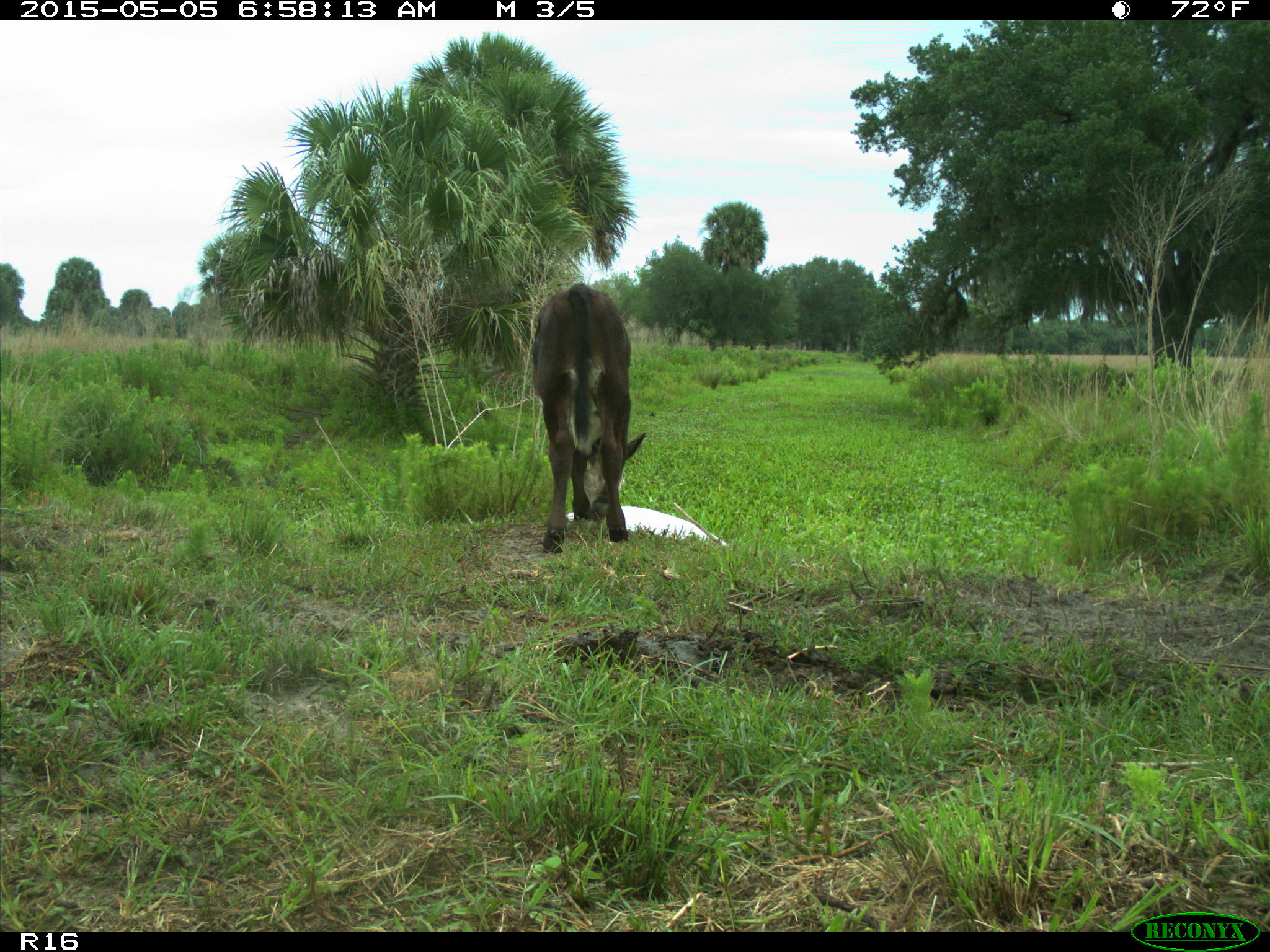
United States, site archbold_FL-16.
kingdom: Animalia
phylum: Chordata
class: Mammalia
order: Artiodactyla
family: Bovidae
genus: Bos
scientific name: Bos taurus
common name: domestic cow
Bos taurus (domestic cow).